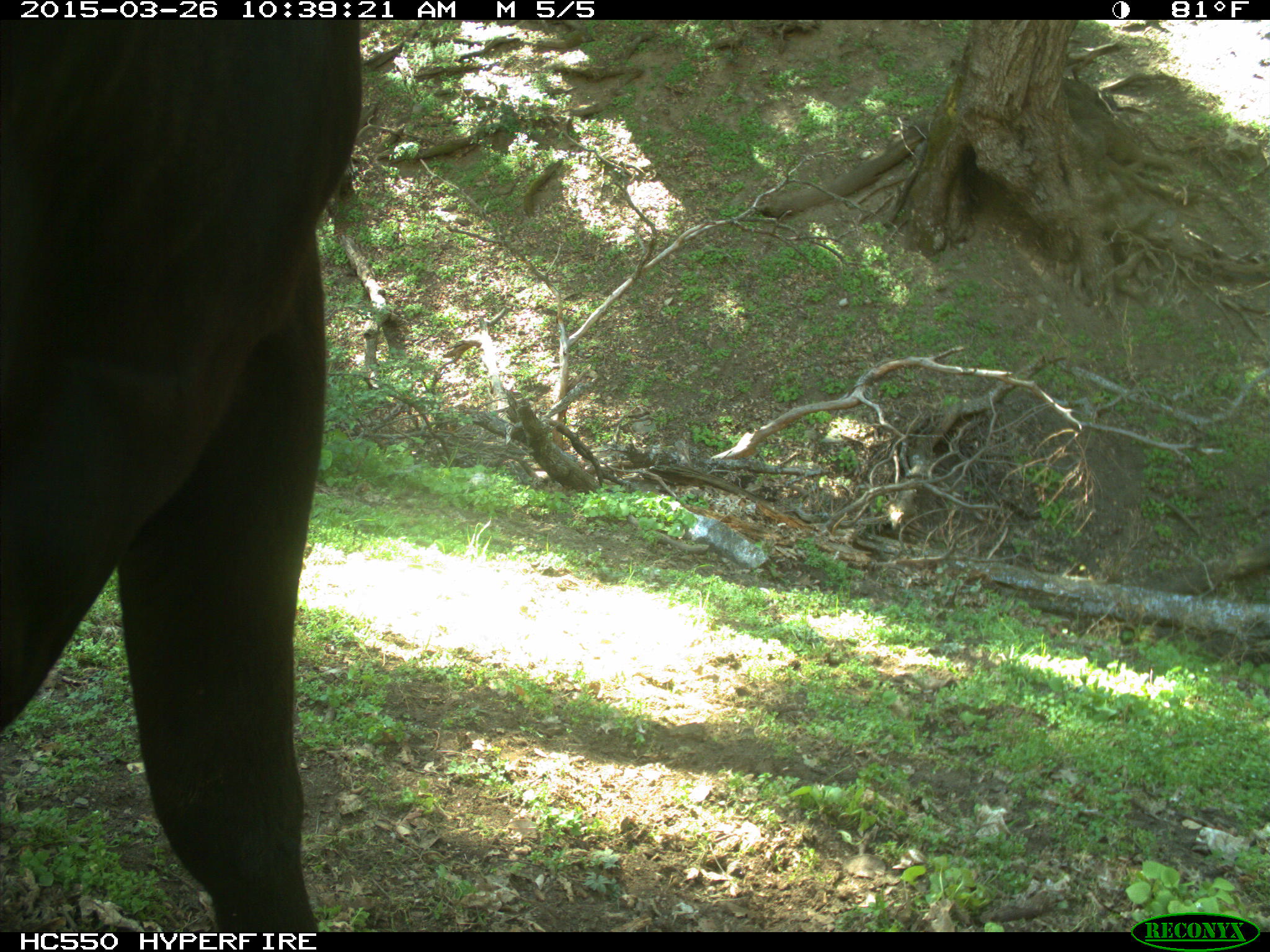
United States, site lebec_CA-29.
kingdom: Animalia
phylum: Chordata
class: Mammalia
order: Artiodactyla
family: Bovidae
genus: Bos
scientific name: Bos taurus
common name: domestic cow